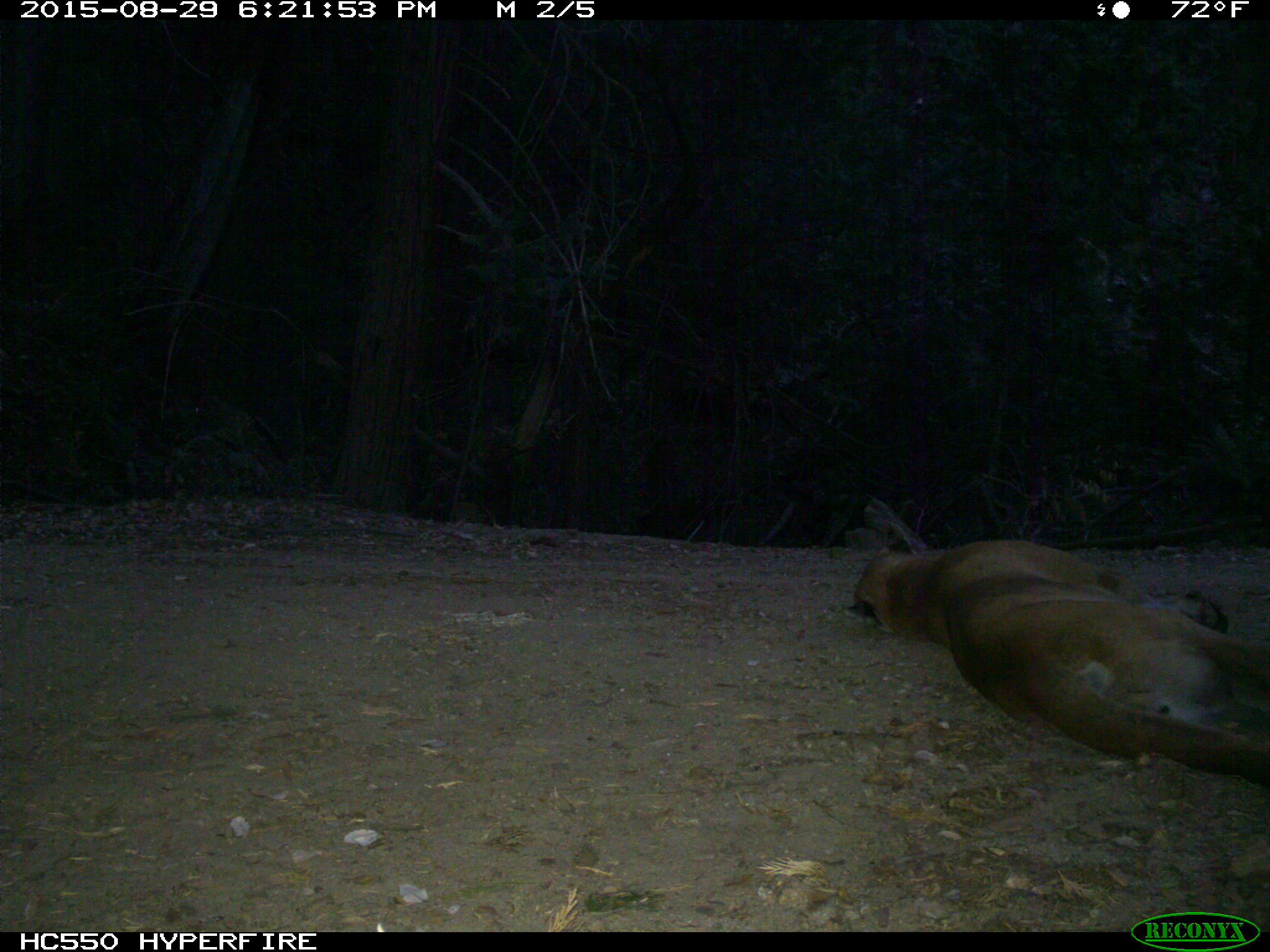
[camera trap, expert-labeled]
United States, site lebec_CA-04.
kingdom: Animalia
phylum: Chordata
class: Mammalia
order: Carnivora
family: Felidae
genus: Puma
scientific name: Puma concolor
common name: mountain lion